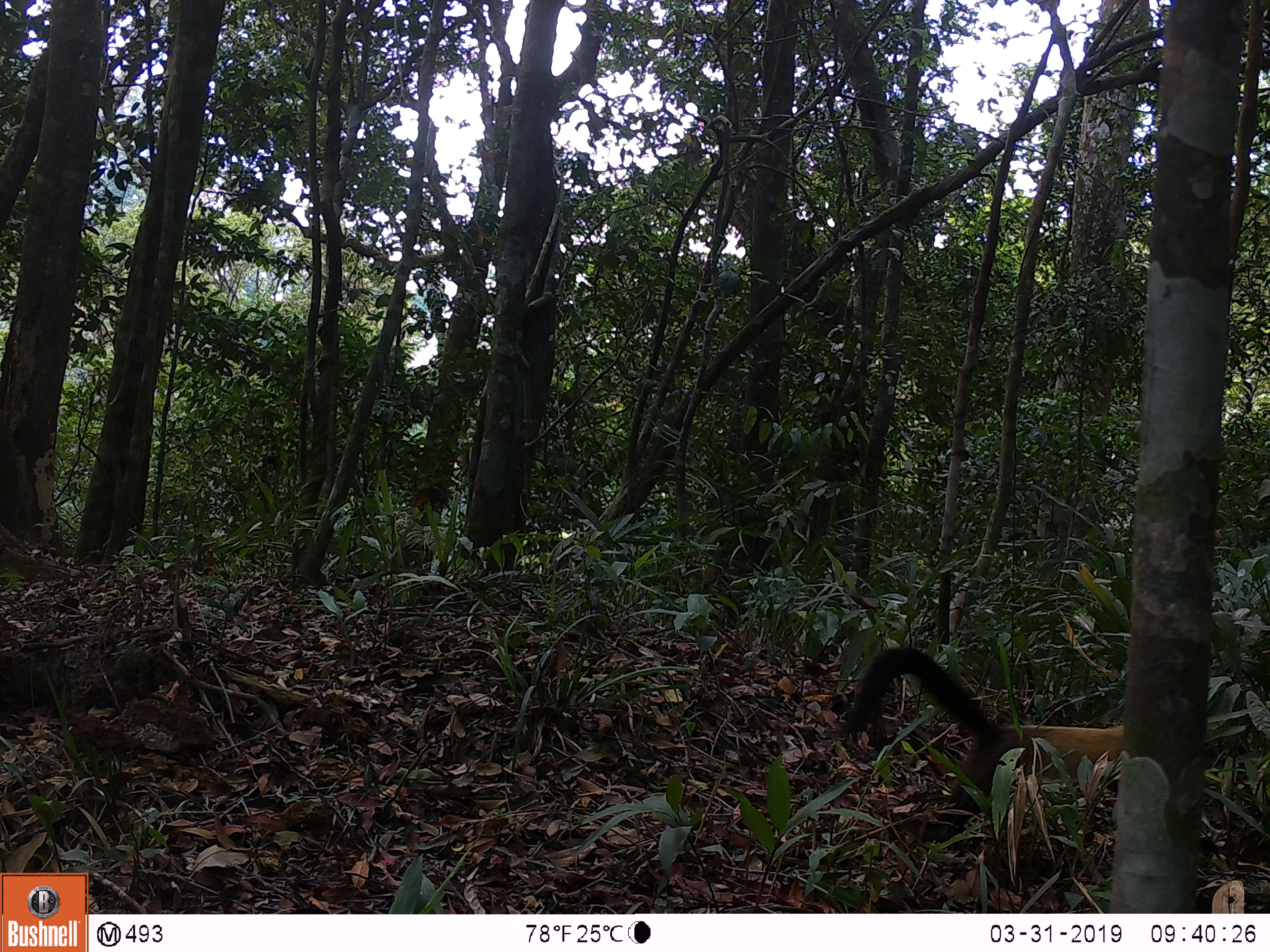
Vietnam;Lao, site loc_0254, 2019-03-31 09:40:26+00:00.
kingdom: Animalia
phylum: Chordata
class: Mammalia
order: Carnivora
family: Mustelidae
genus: Martes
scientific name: Martes flavigula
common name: yellow-throated marten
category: yellow throated marten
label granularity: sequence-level